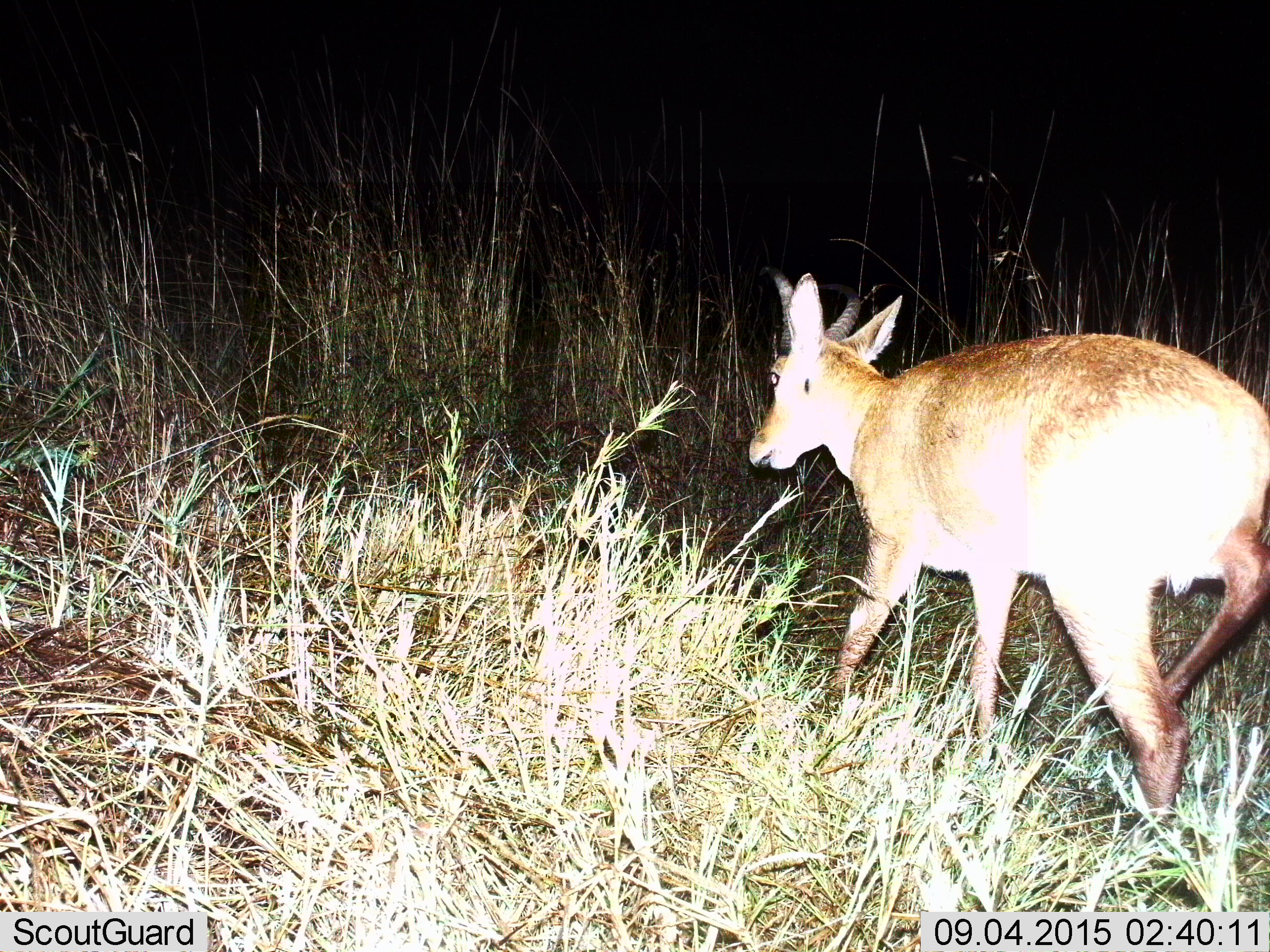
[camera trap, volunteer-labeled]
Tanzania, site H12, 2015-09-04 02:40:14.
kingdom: Animalia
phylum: Chordata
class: Mammalia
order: Artiodactyla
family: Bovidae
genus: Redunca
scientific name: Redunca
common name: reedbuck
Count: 1.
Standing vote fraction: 25%.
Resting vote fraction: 0%.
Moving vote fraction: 100%.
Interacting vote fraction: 0%.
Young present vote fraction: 0%.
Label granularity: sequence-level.